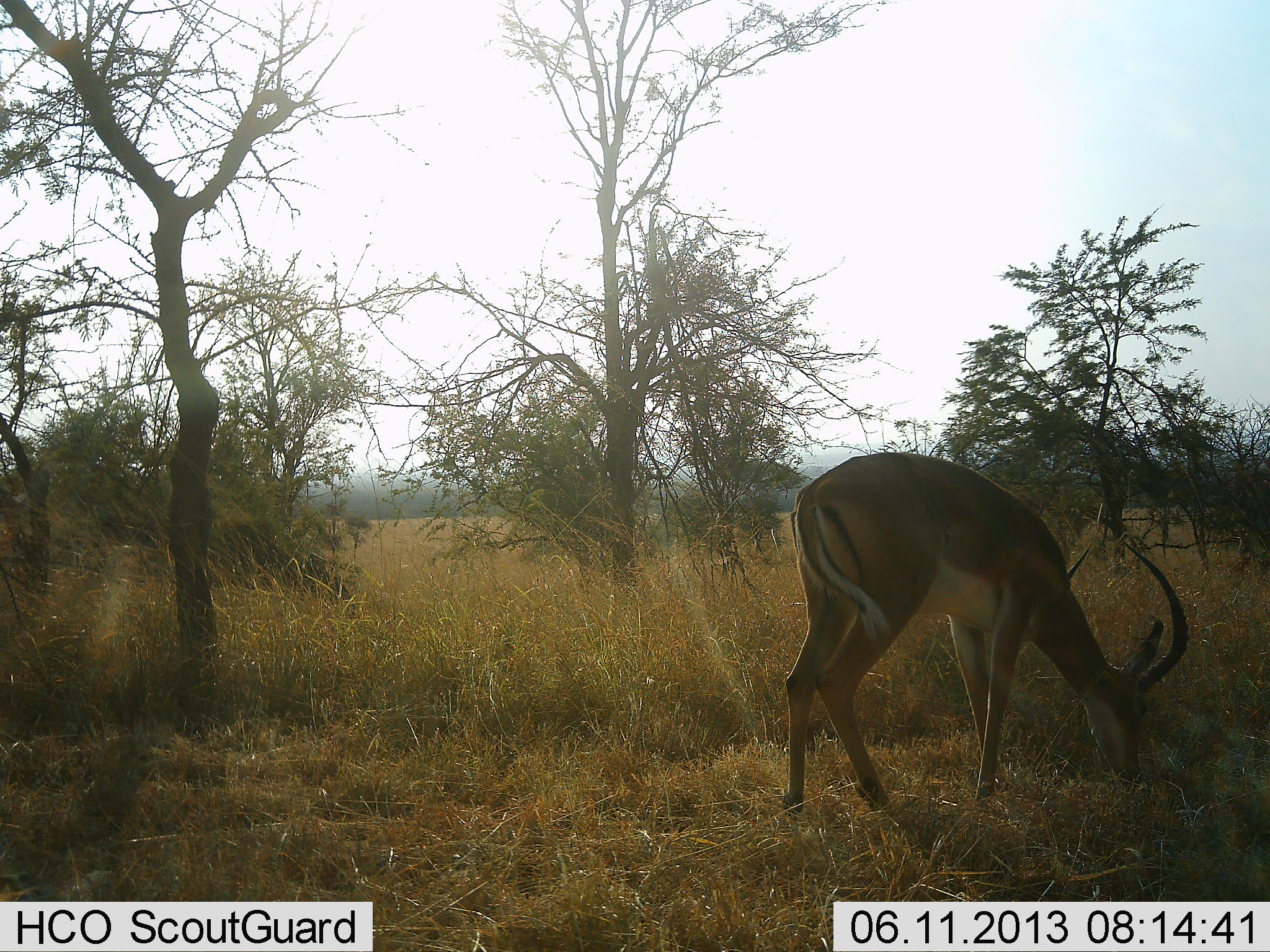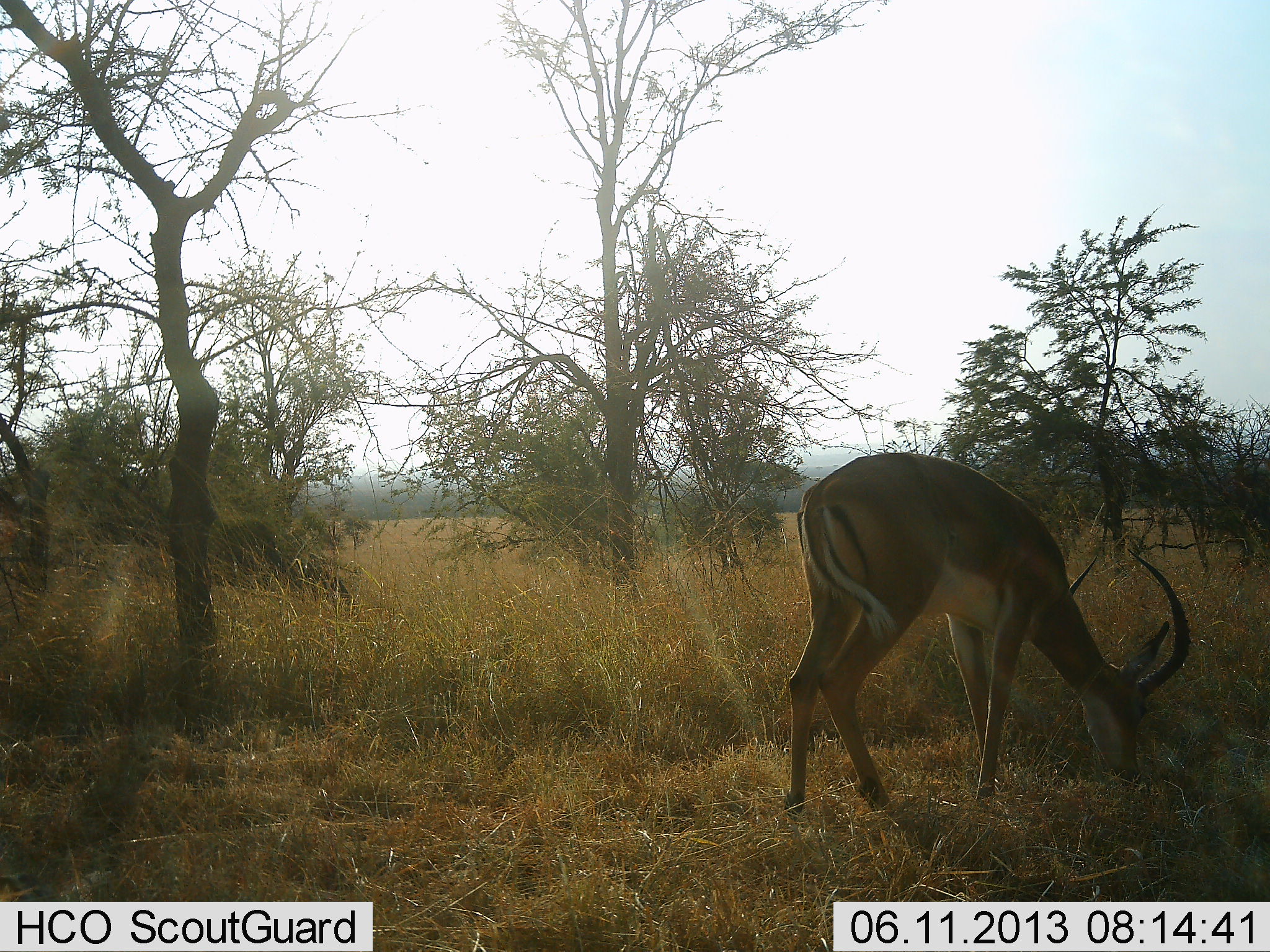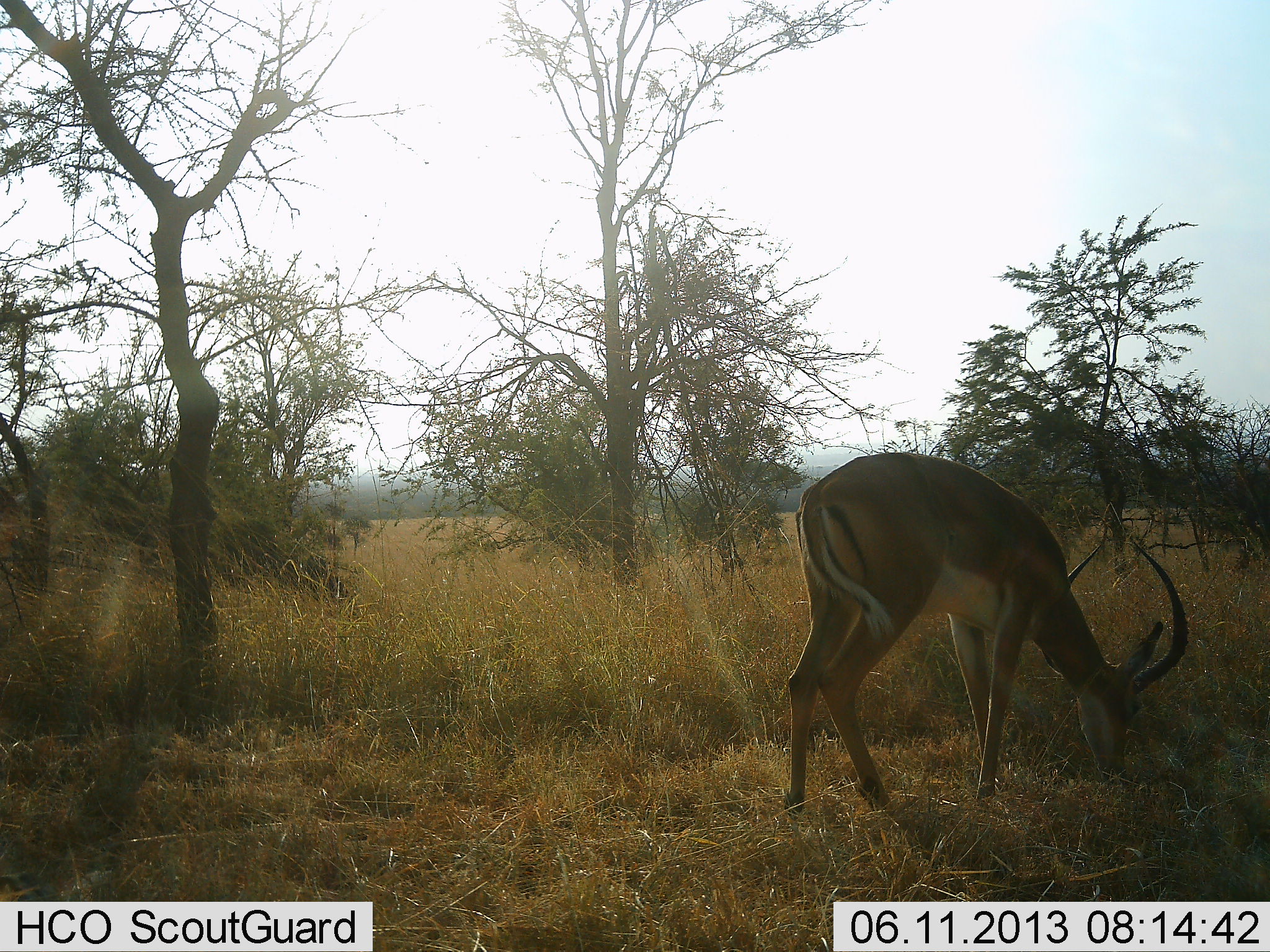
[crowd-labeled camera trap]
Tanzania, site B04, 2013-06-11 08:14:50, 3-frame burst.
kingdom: Animalia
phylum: Chordata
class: Mammalia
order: Artiodactyla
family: Bovidae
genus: Aepyceros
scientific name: Aepyceros melampus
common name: impala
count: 1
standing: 25%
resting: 0%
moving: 0%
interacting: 0%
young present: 0%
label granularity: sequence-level